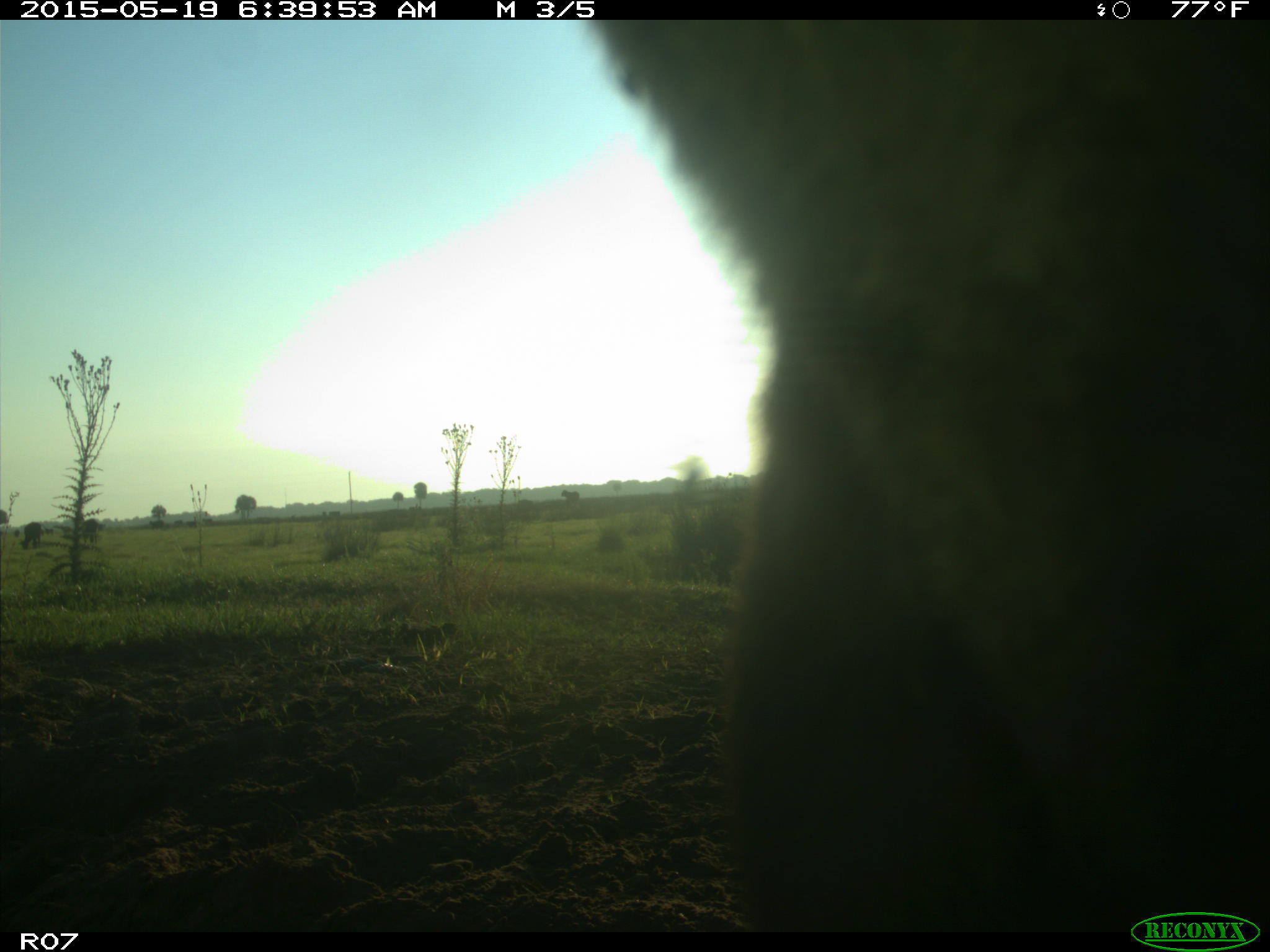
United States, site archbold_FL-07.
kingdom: Animalia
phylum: Chordata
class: Mammalia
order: Artiodactyla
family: Bovidae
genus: Bos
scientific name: Bos taurus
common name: domestic cow